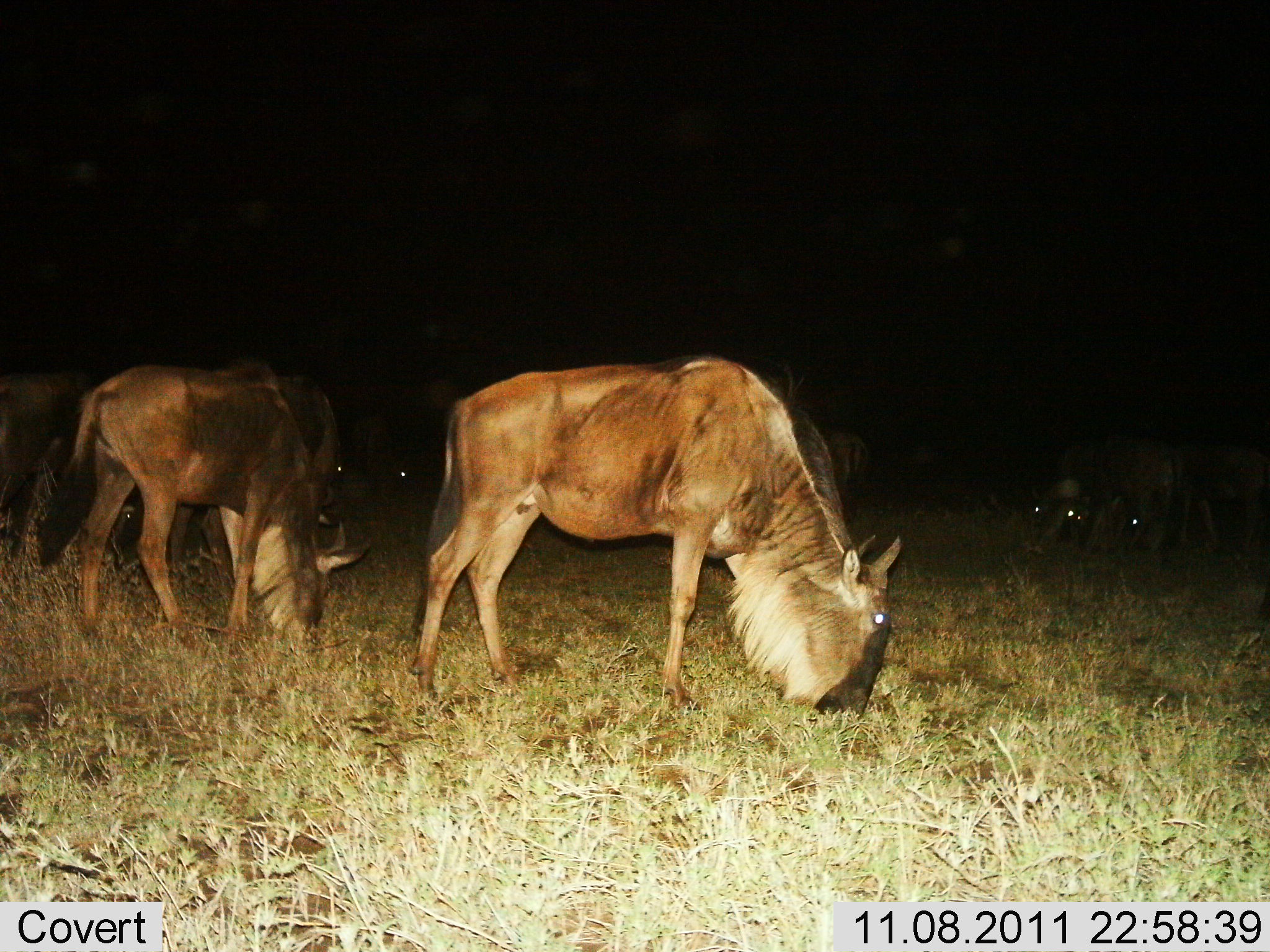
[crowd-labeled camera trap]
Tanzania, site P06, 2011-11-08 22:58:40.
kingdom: Animalia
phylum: Chordata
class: Mammalia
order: Artiodactyla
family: Bovidae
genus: Connochaetes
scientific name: Connochaetes taurinus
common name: blue wildebeest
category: wildebeest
Wildebeest (blue wildebeest) (Connochaetes taurinus), count 7. Behavior (volunteer vote fractions): standing 14%, resting 7%, moving 0%, interacting 0%. Young present (vote fraction): 0%. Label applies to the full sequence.